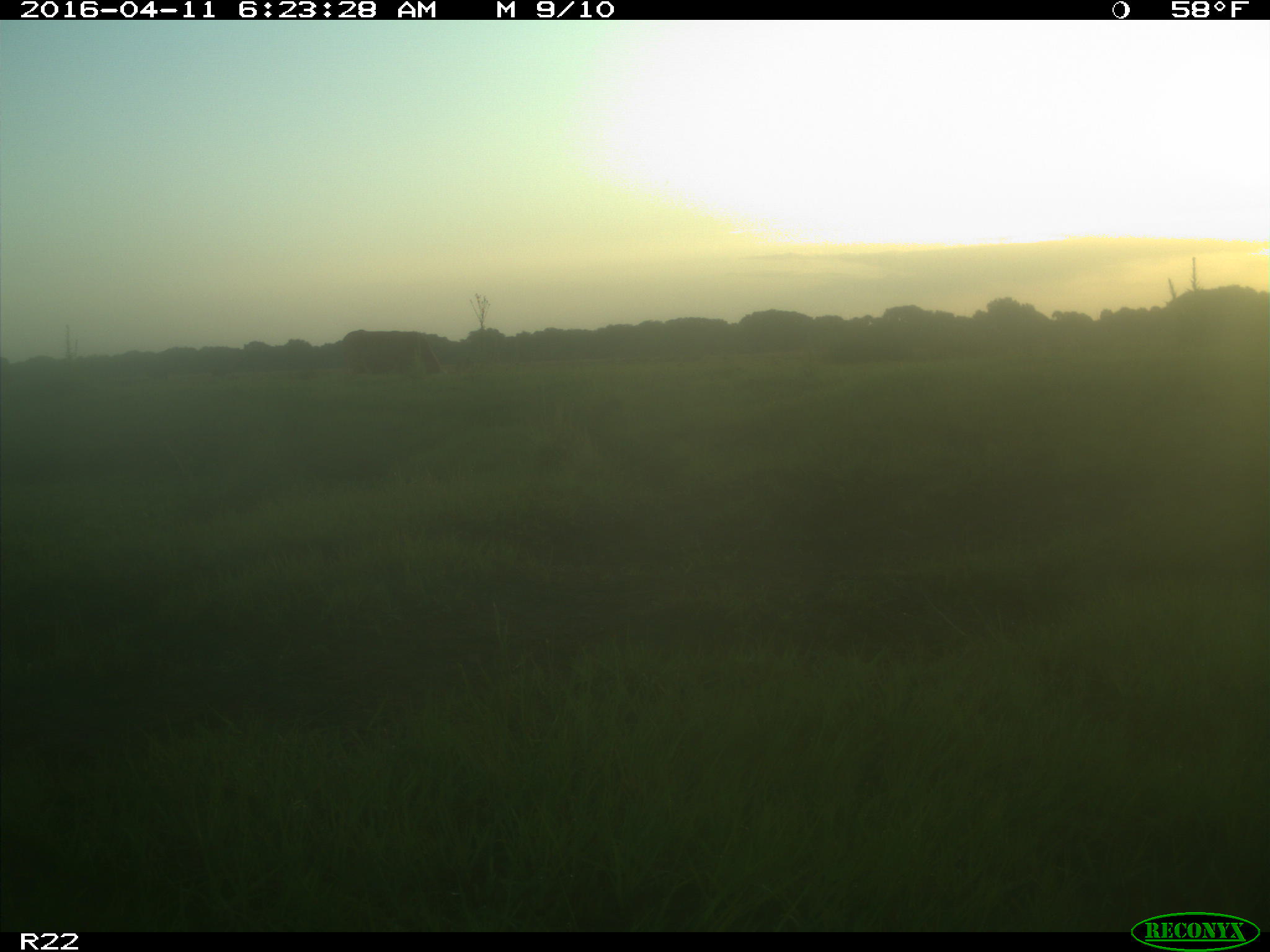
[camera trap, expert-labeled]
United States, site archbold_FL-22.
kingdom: Animalia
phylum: Chordata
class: Mammalia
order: Artiodactyla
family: Bovidae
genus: Bos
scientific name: Bos taurus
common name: domestic cow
Bos taurus (domestic cow).